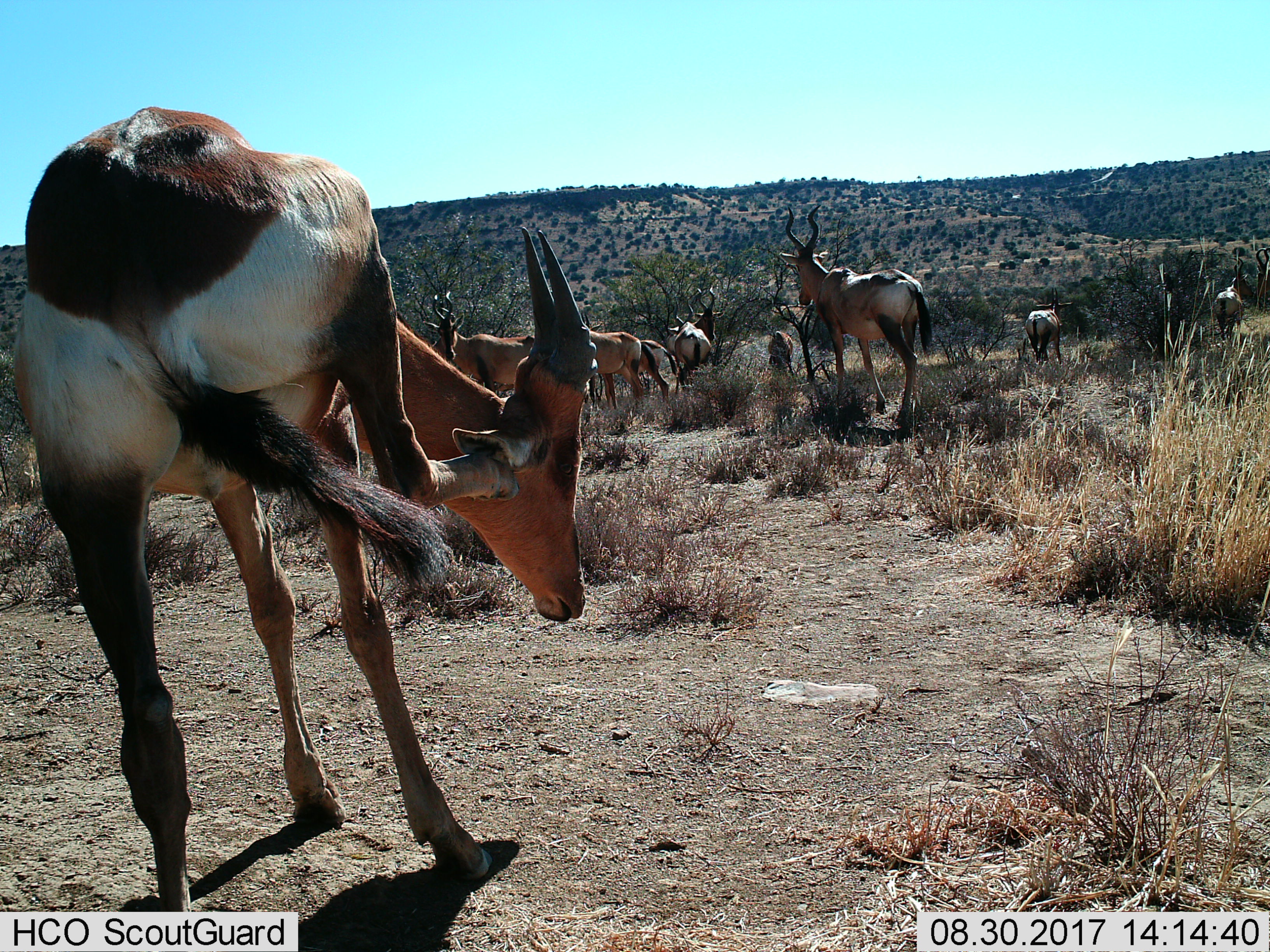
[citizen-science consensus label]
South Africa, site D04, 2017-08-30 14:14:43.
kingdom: Animalia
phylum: Chordata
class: Mammalia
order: Artiodactyla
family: Bovidae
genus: Alcelaphus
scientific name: Alcelaphus buselaphus caama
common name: red hartebeest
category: hartebeestred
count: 10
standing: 100%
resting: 0%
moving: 78%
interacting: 11%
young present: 22%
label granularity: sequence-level